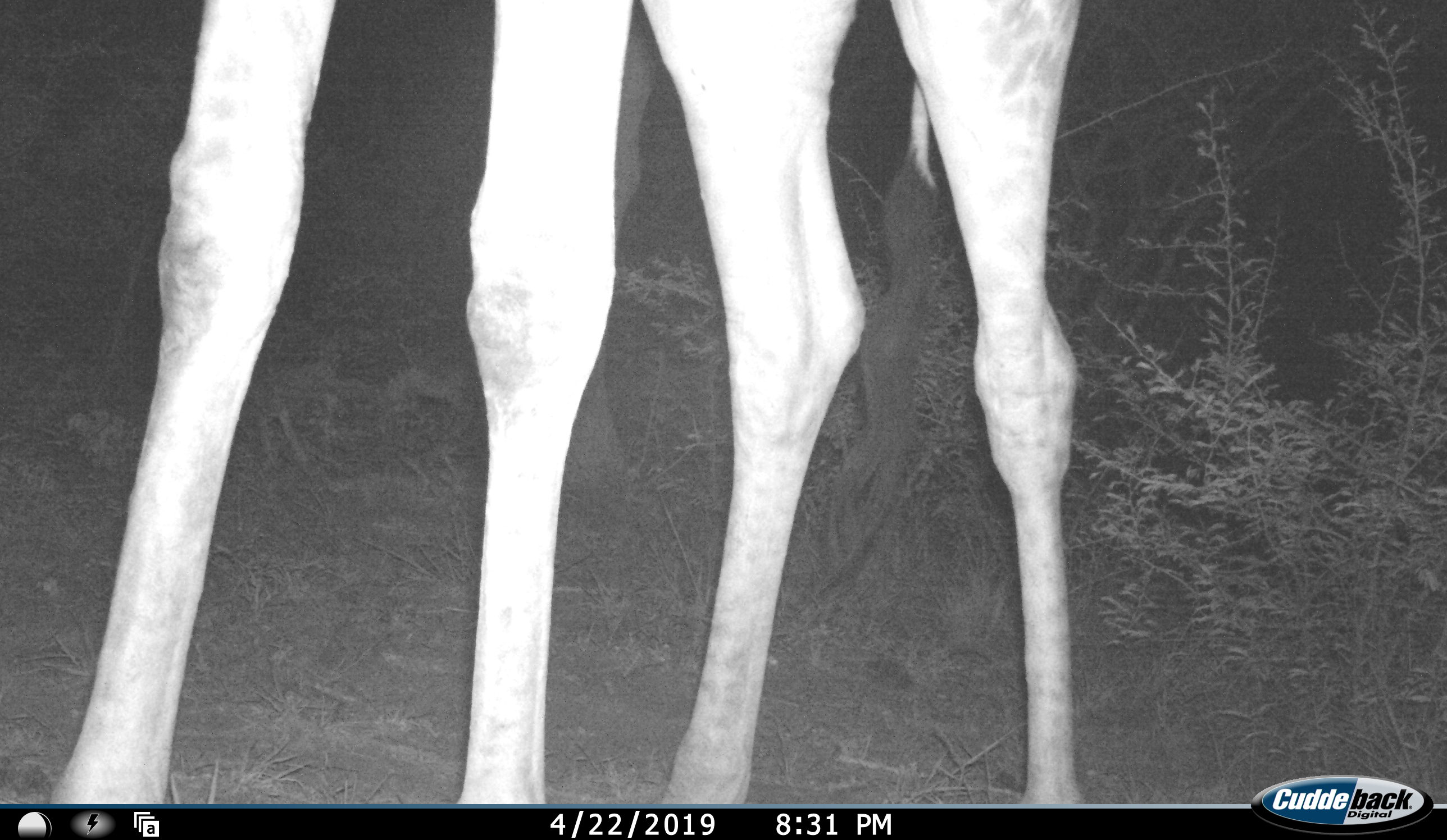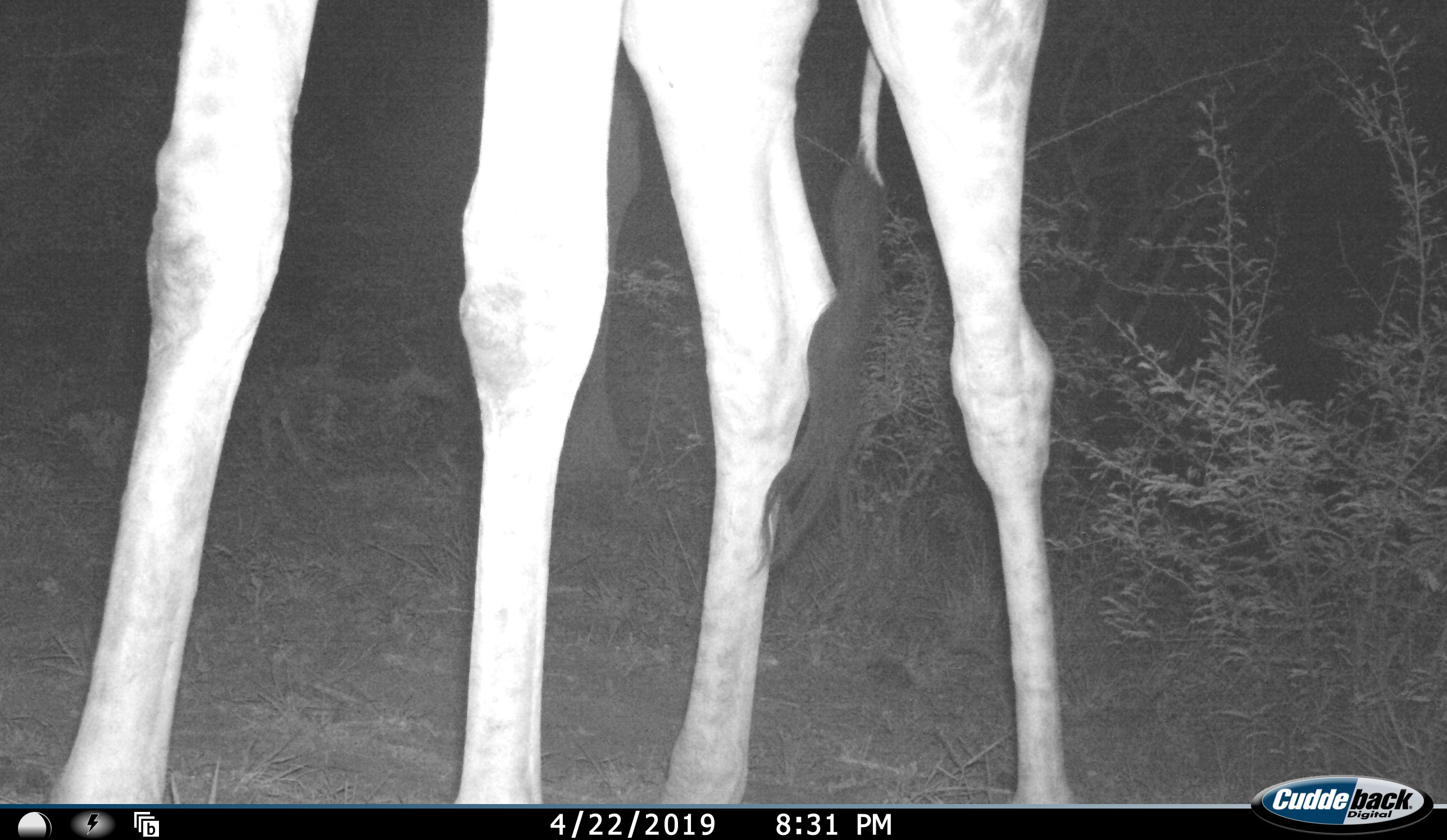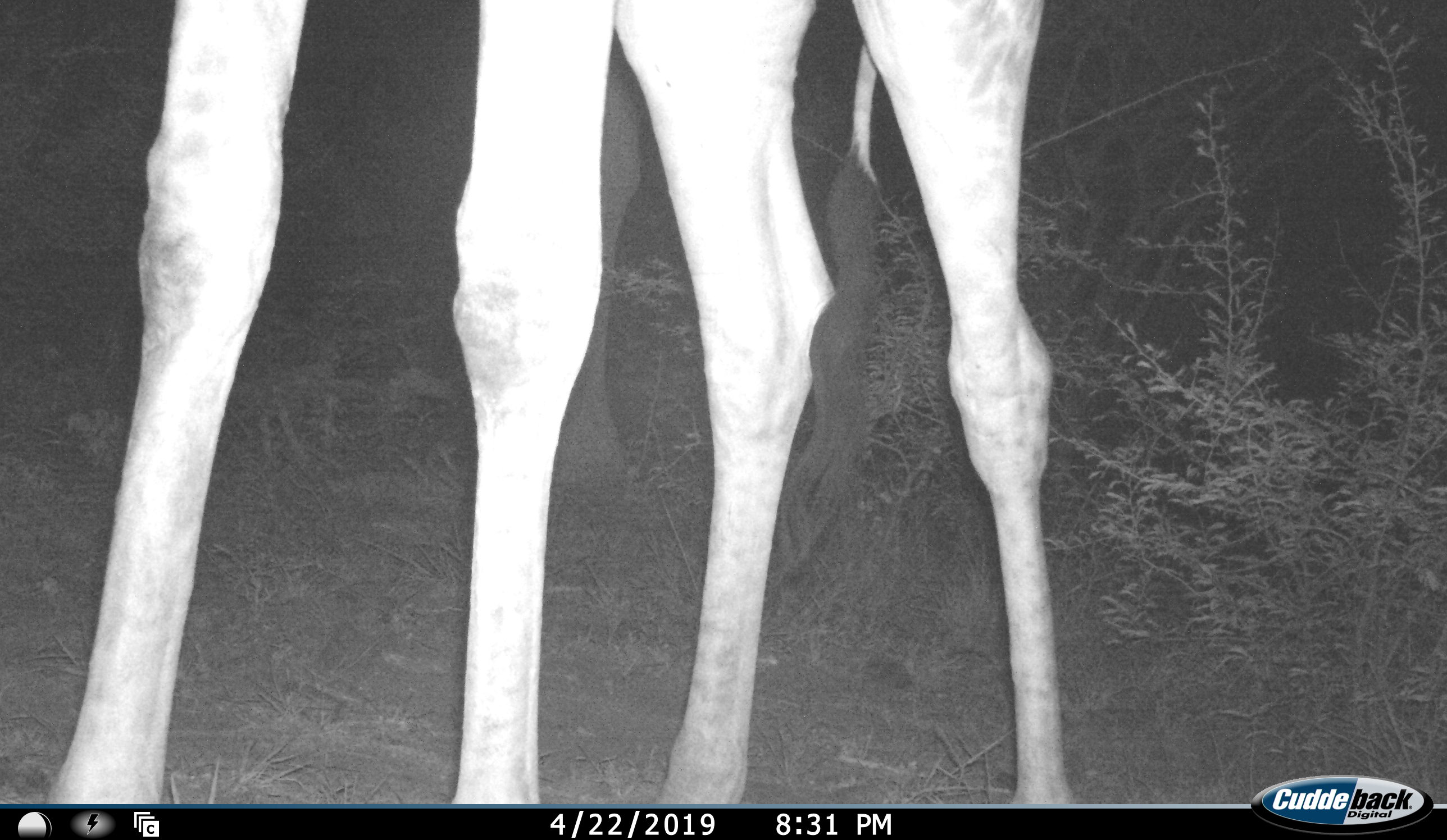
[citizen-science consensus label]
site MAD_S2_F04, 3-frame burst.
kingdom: Animalia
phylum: Chordata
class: Mammalia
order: Artiodactyla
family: Giraffidae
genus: Giraffa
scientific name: Giraffa camelopardalis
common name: giraffe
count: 1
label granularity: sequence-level